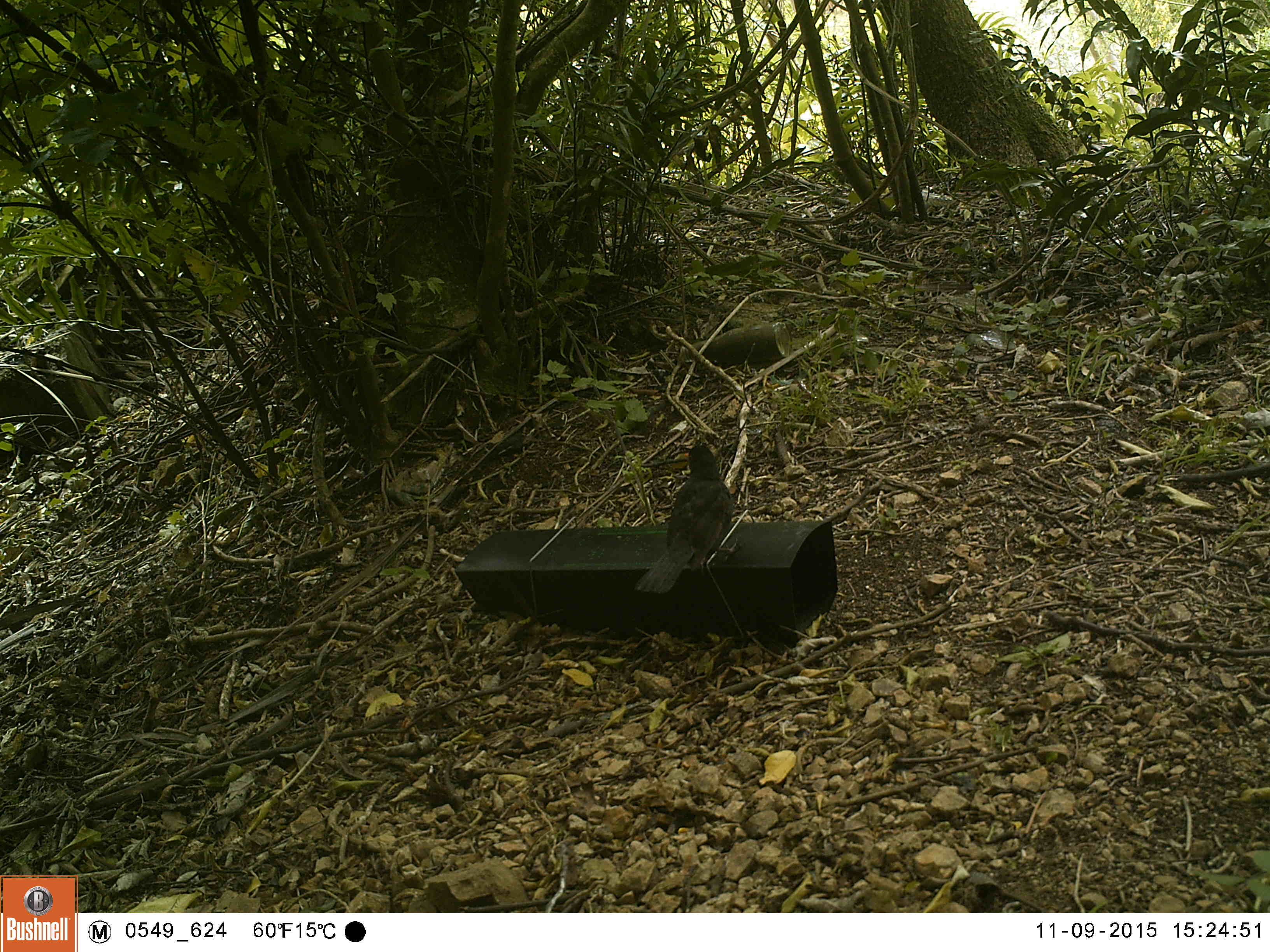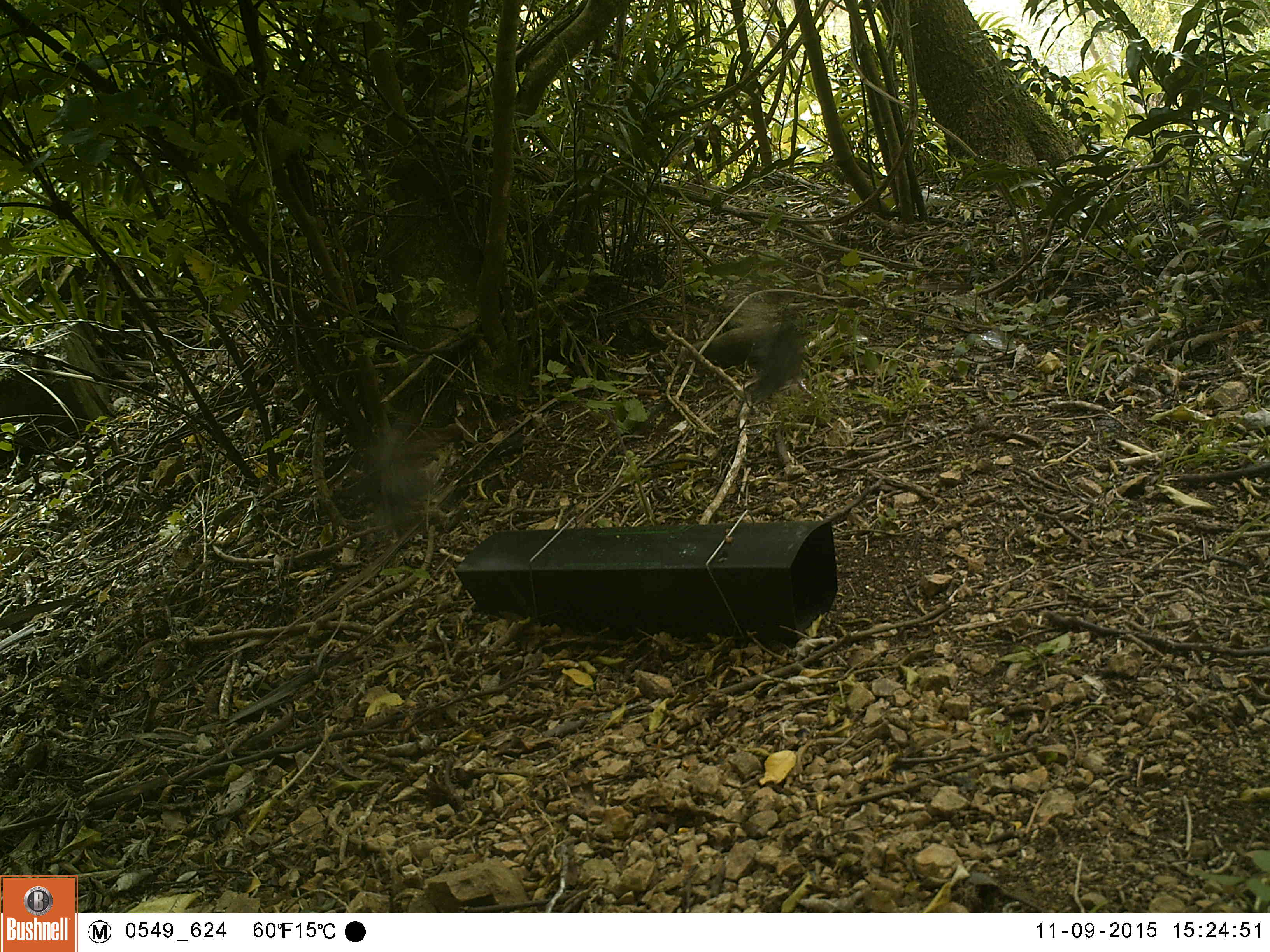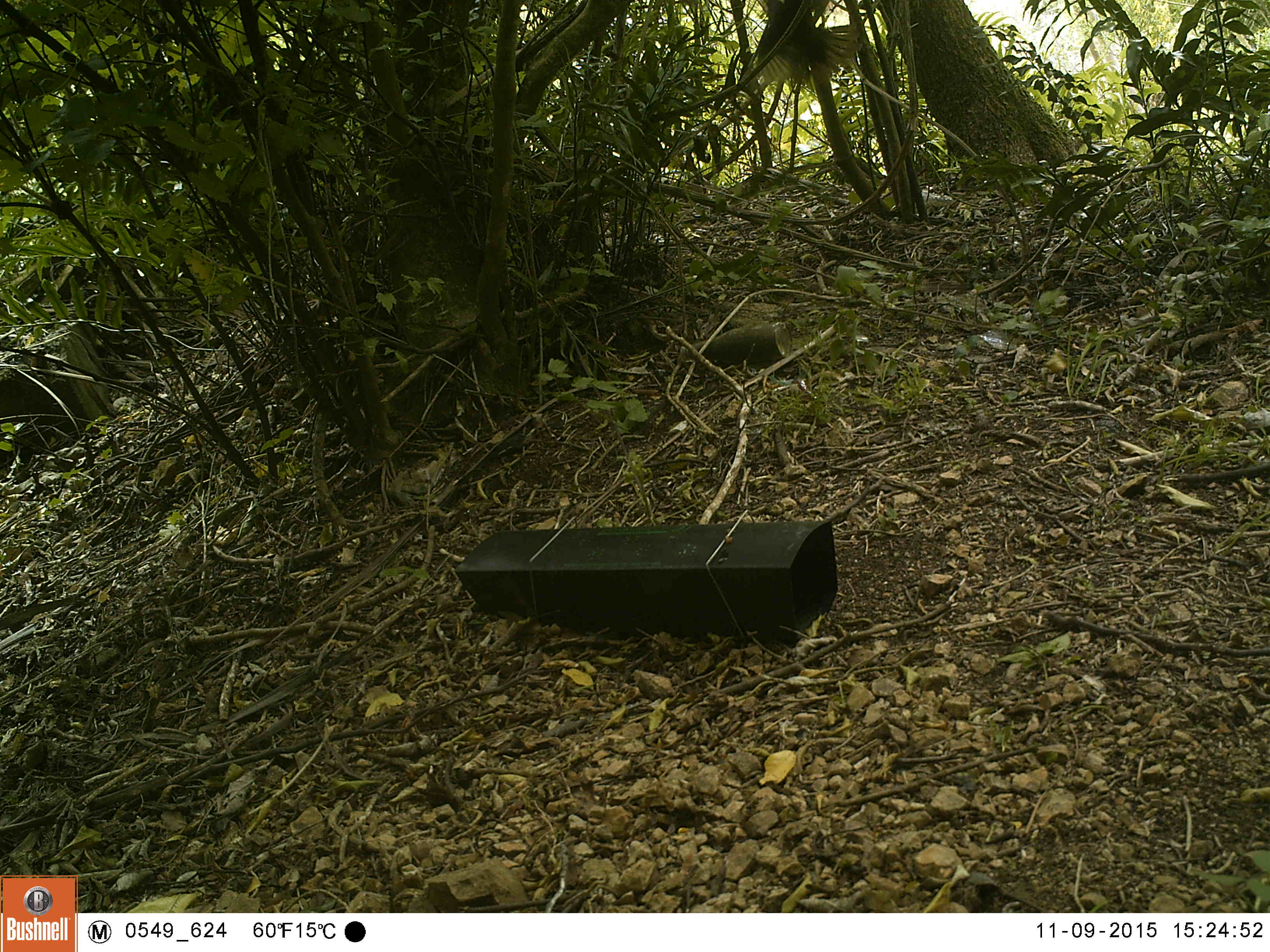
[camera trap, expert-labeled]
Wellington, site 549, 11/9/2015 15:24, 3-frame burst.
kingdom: Animalia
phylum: Chordata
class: Aves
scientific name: Aves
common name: bird